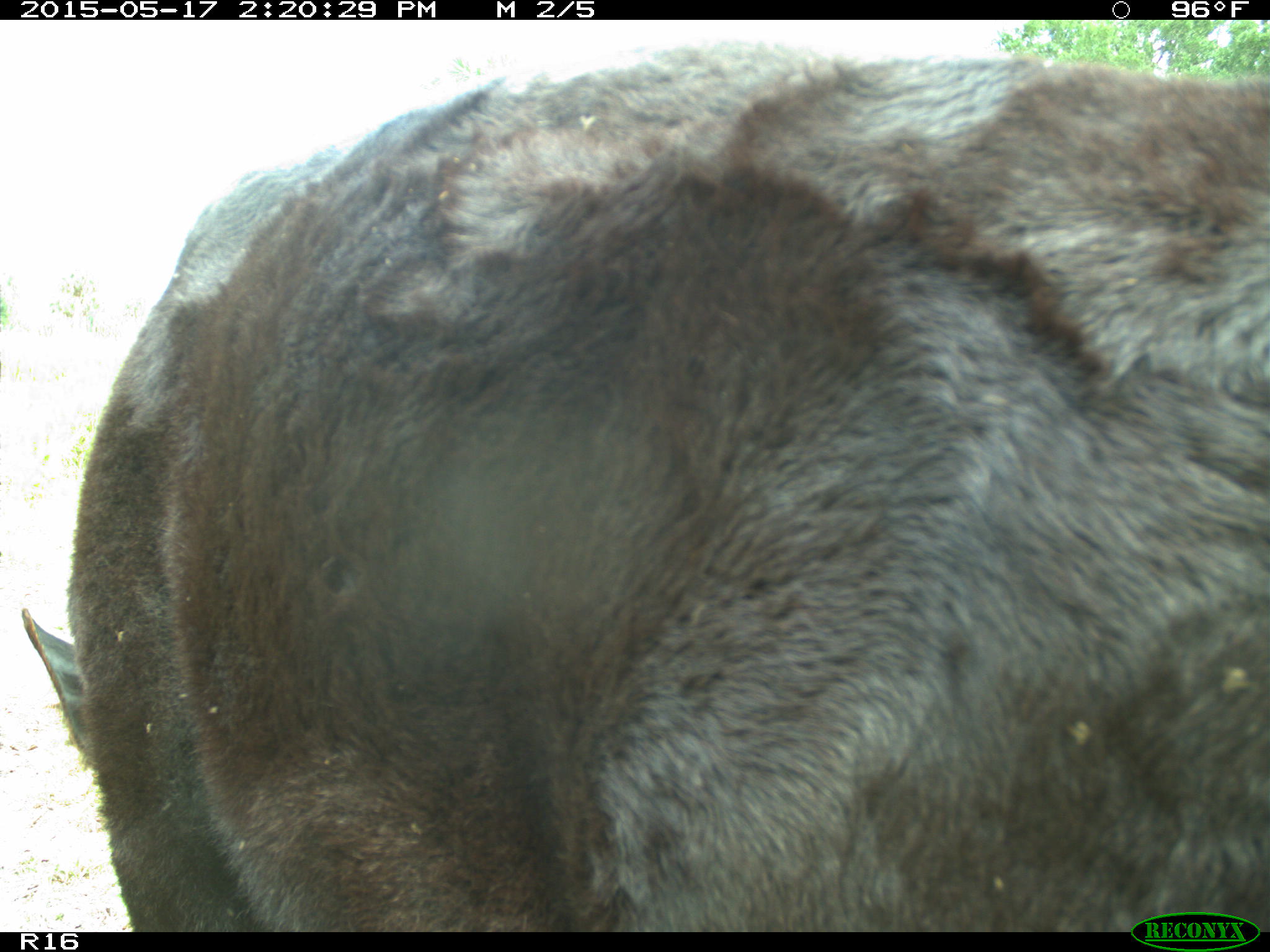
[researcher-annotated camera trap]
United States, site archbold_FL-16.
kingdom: Animalia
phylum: Chordata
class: Mammalia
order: Artiodactyla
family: Bovidae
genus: Bos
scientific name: Bos taurus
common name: domestic cow